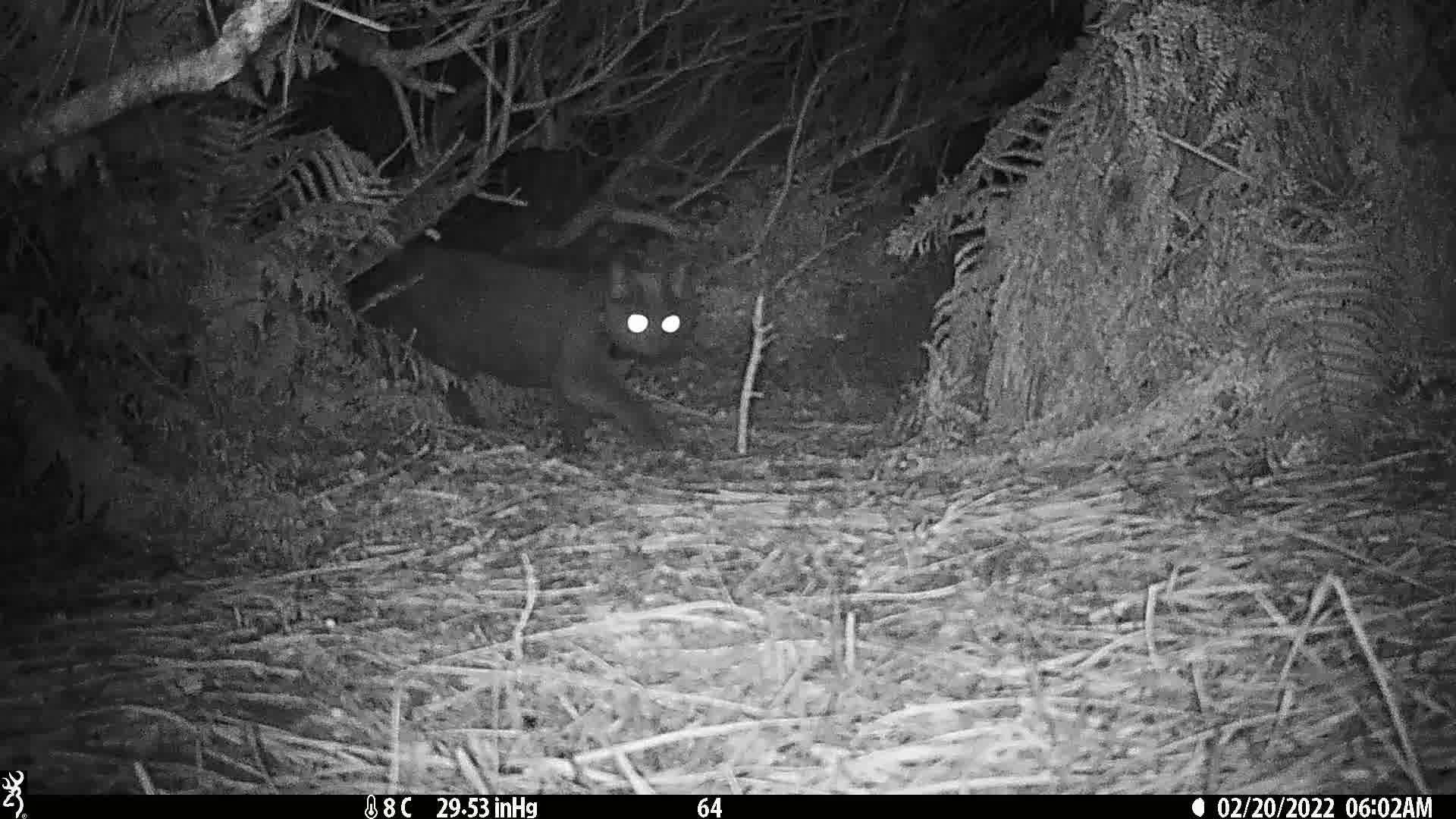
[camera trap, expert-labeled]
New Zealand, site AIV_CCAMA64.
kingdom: Animalia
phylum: Chordata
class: Mammalia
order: Carnivora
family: Felidae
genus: Felis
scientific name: Felis catus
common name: domestic cat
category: cat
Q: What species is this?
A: Cat (domestic cat) (Felis catus).